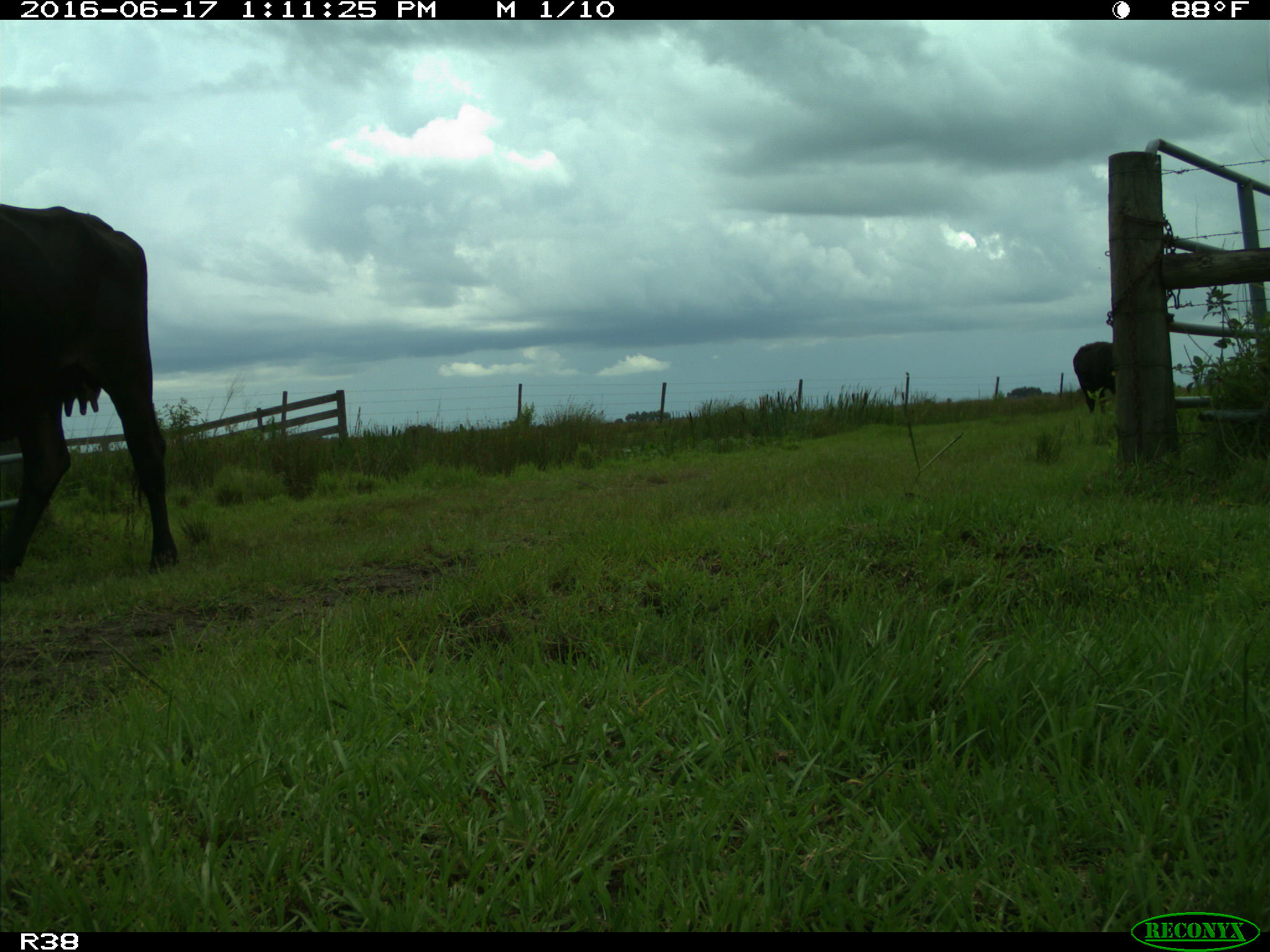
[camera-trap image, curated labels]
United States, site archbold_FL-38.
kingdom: Animalia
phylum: Chordata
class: Mammalia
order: Artiodactyla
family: Bovidae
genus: Bos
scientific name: Bos taurus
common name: domestic cow